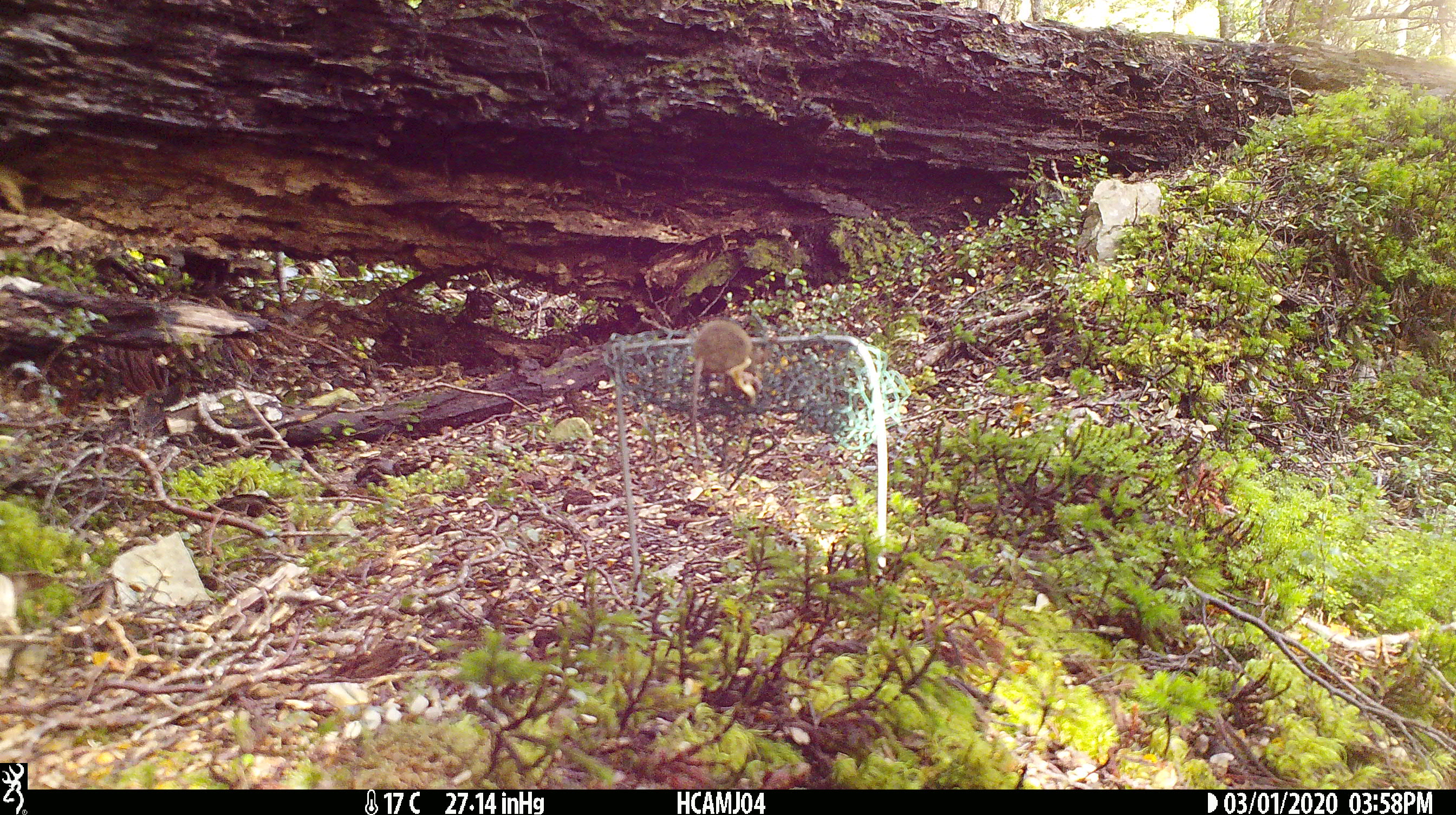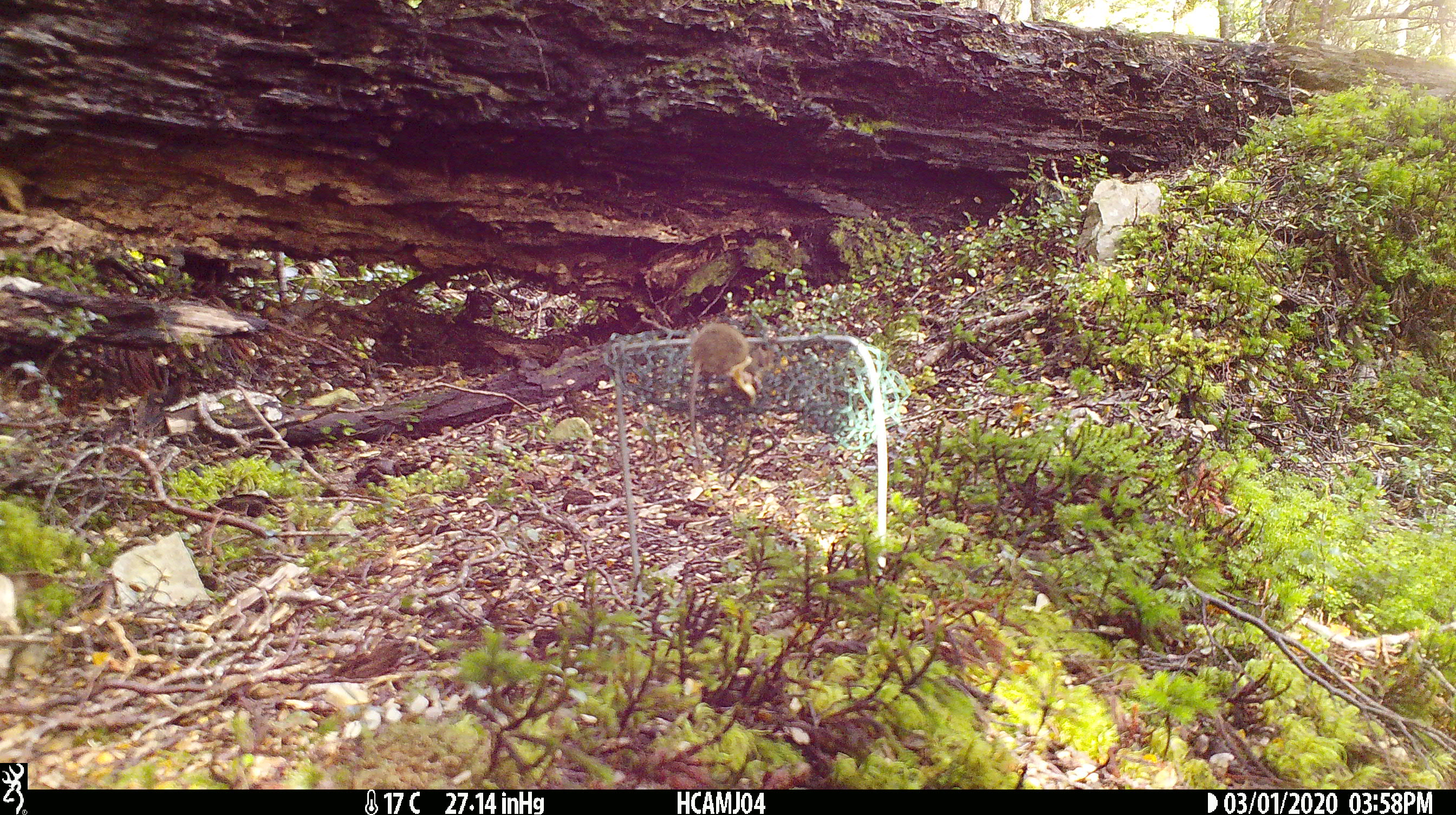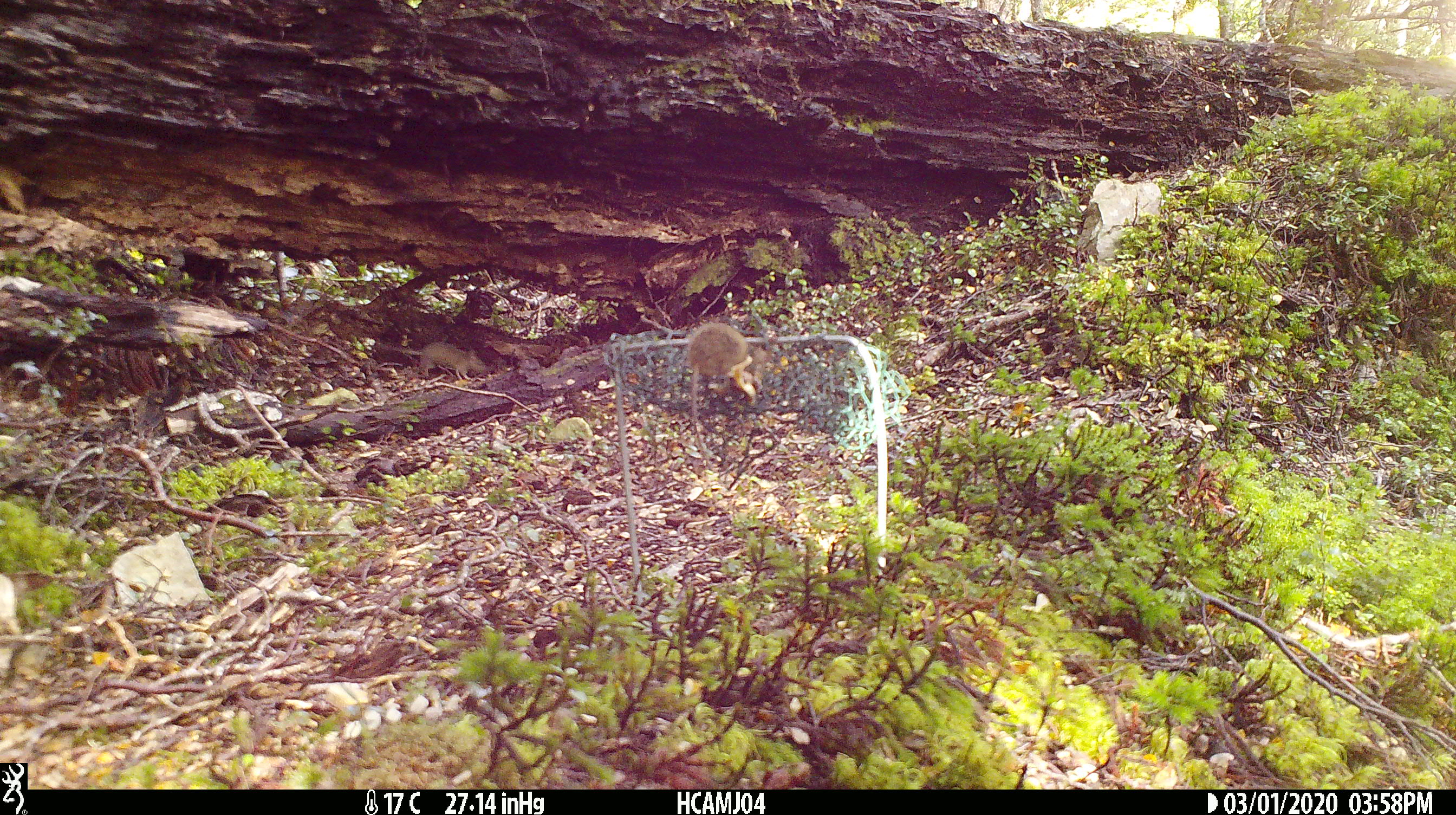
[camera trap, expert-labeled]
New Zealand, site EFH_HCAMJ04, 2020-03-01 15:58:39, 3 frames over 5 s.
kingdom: Animalia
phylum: Chordata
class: Mammalia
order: Rodentia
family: Muridae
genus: Mus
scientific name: Mus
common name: mouse